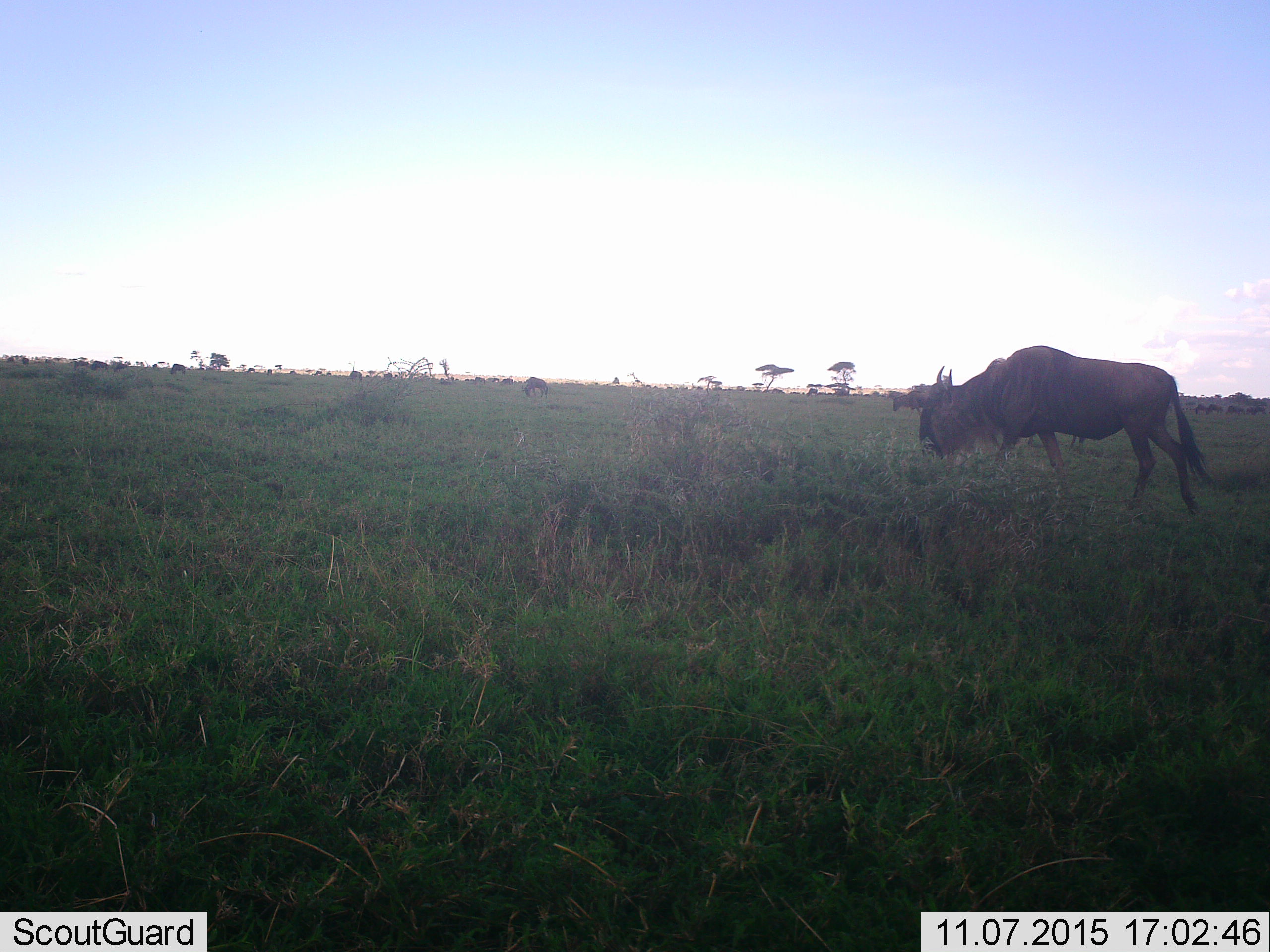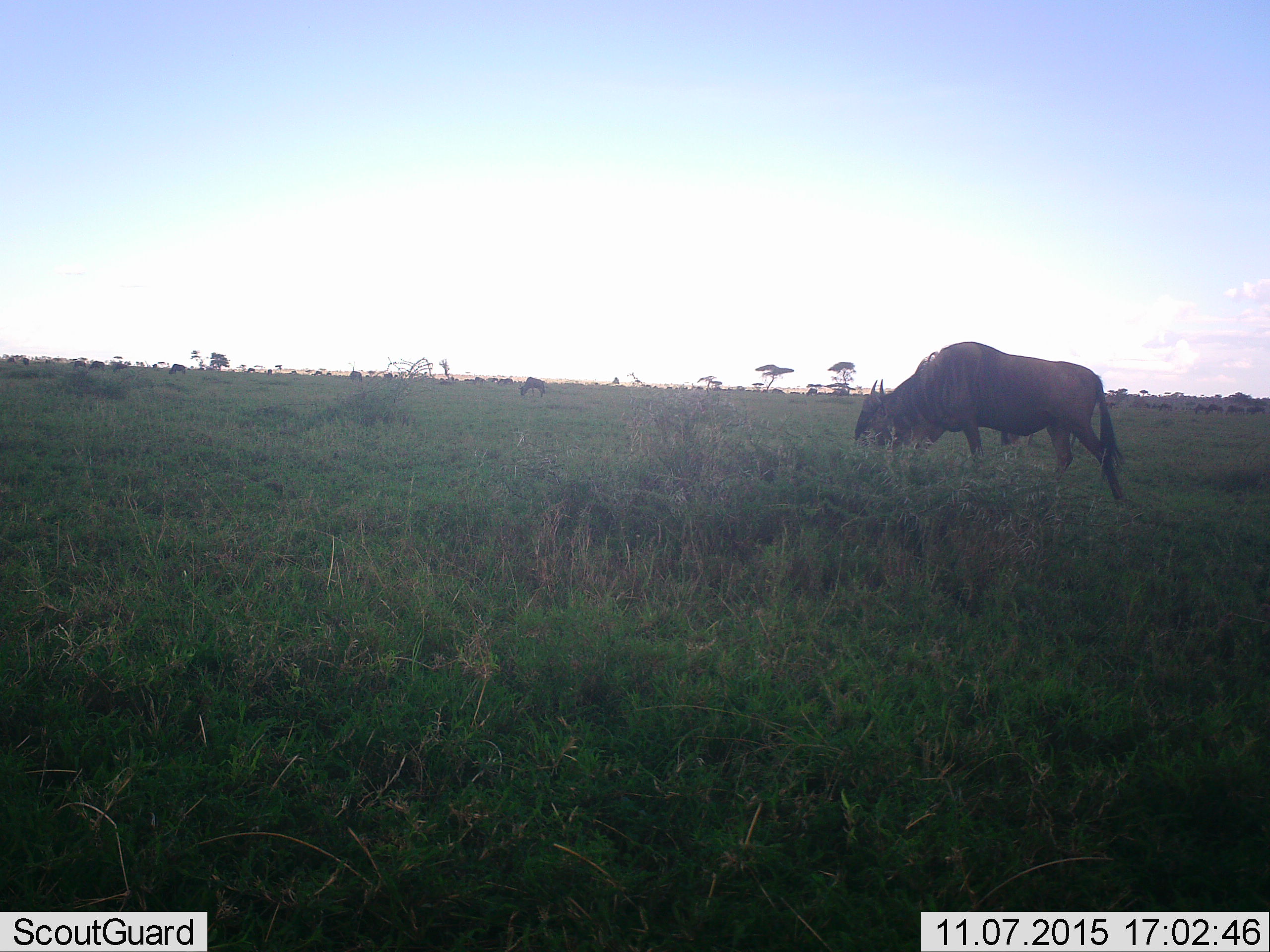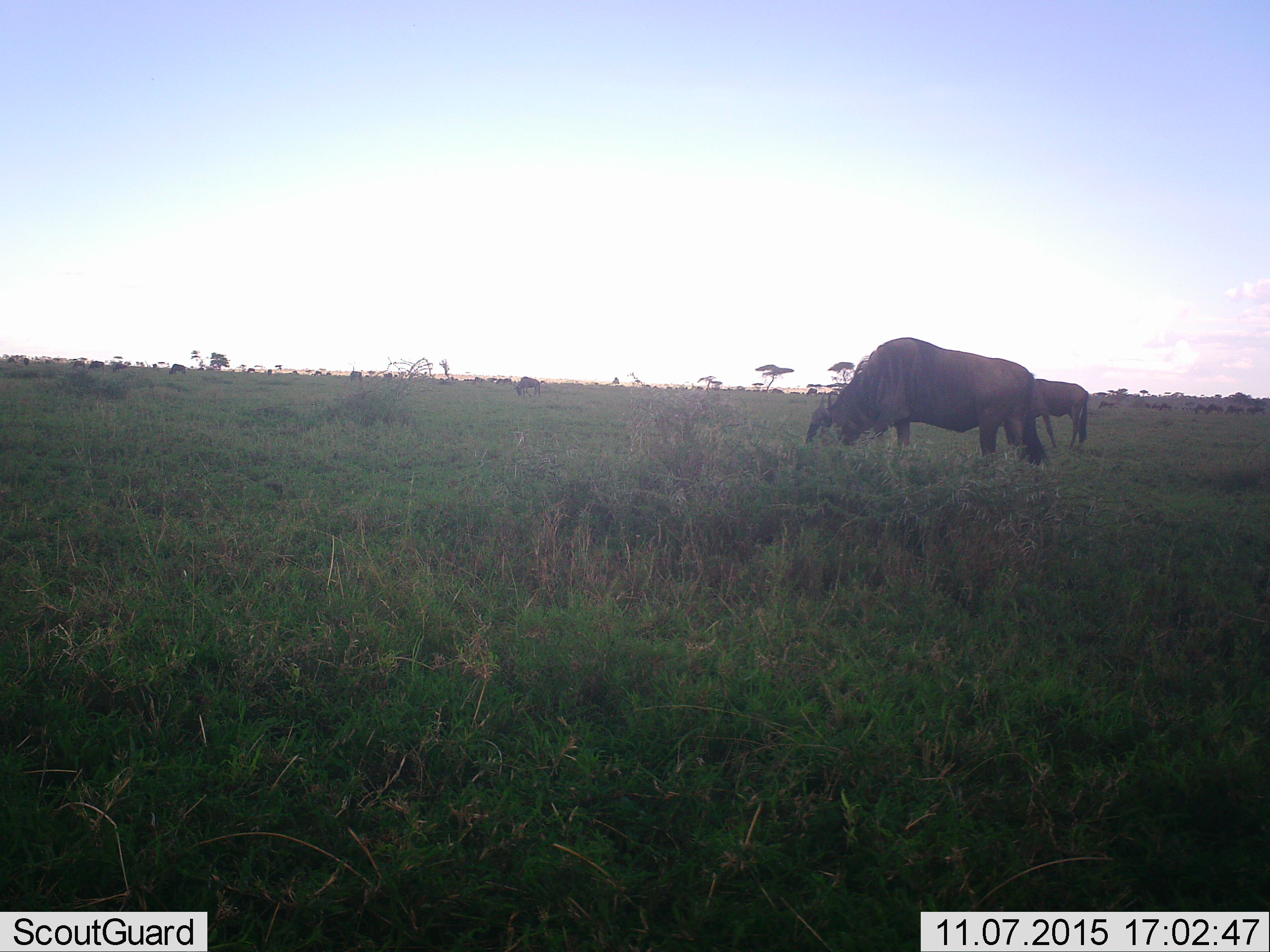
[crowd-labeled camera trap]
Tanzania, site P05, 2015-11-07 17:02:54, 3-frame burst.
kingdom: Animalia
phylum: Chordata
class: Mammalia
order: Artiodactyla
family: Bovidae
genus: Connochaetes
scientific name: Connochaetes taurinus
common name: blue wildebeest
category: wildebeest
Wildebeest (blue wildebeest) (Connochaetes taurinus), count 11-50. Behavior (volunteer vote fractions): standing 33%, resting 11%, moving 89%, interacting 0%. Young present (vote fraction): 0%. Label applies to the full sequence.